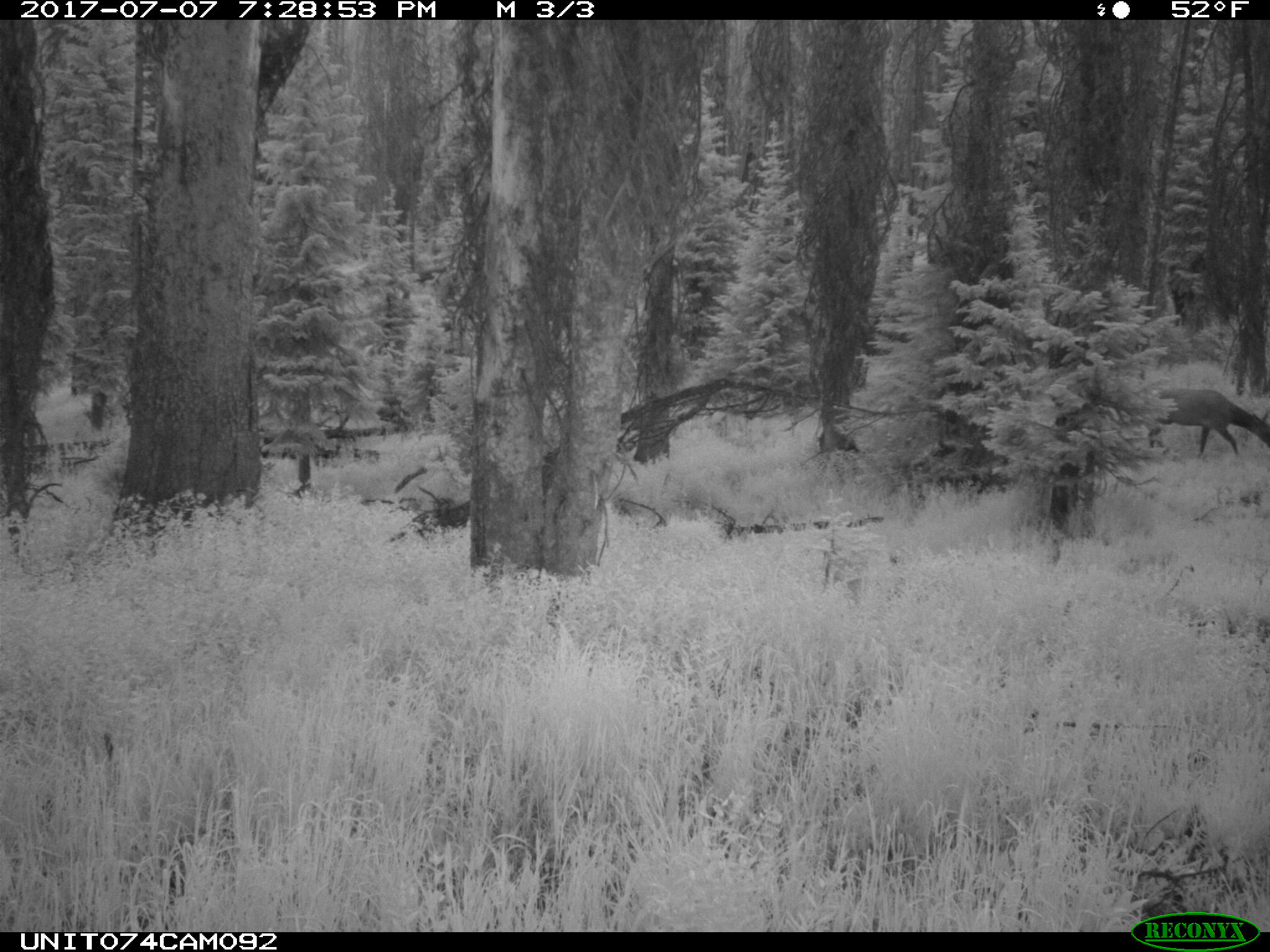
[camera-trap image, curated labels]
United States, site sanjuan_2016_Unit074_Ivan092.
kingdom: Animalia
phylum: Chordata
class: Mammalia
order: Artiodactyla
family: Cervidae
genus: Cervus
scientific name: Cervus elaphus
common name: red deer